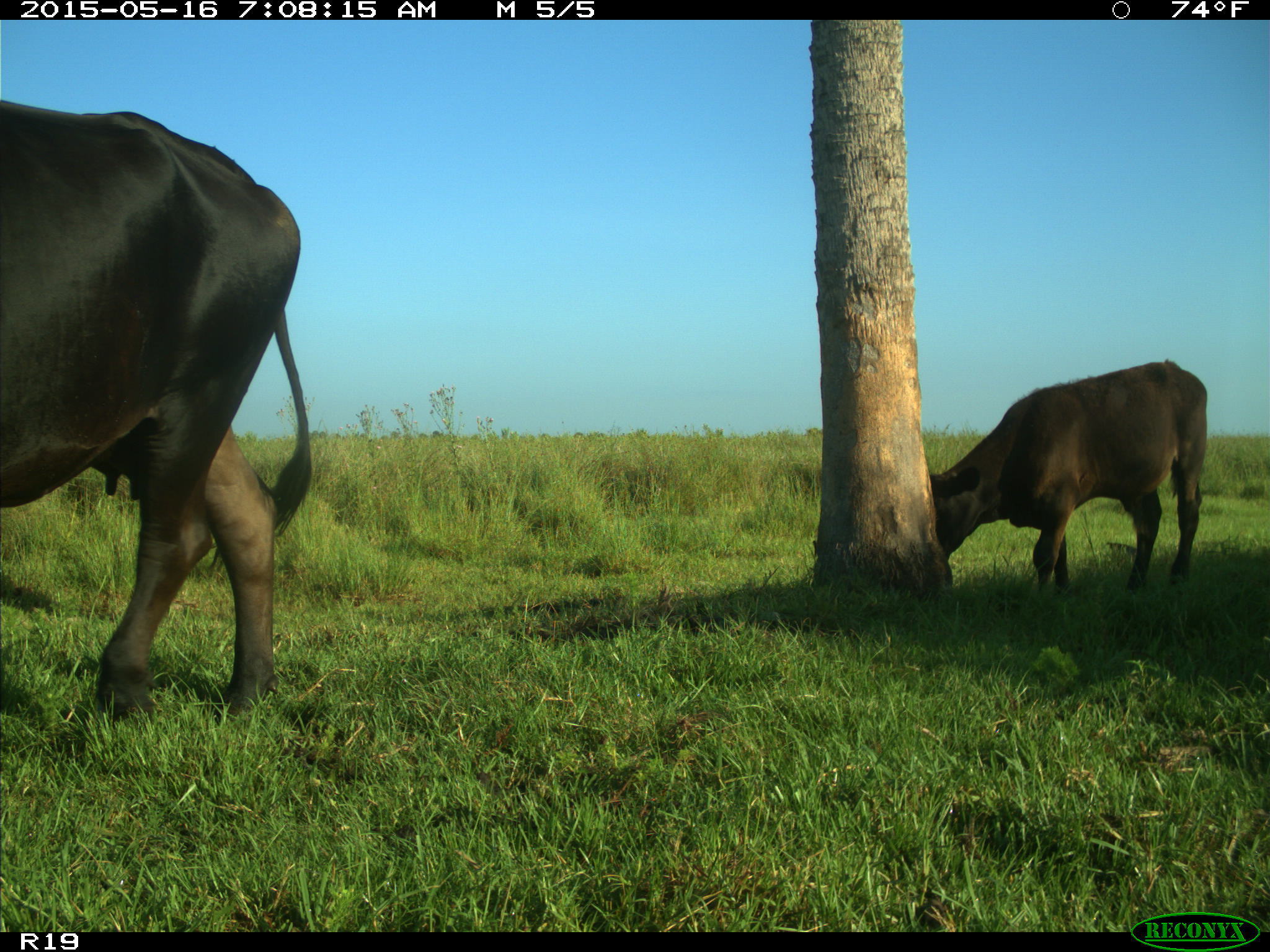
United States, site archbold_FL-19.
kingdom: Animalia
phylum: Chordata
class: Mammalia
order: Artiodactyla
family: Bovidae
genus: Bos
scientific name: Bos taurus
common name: domestic cow